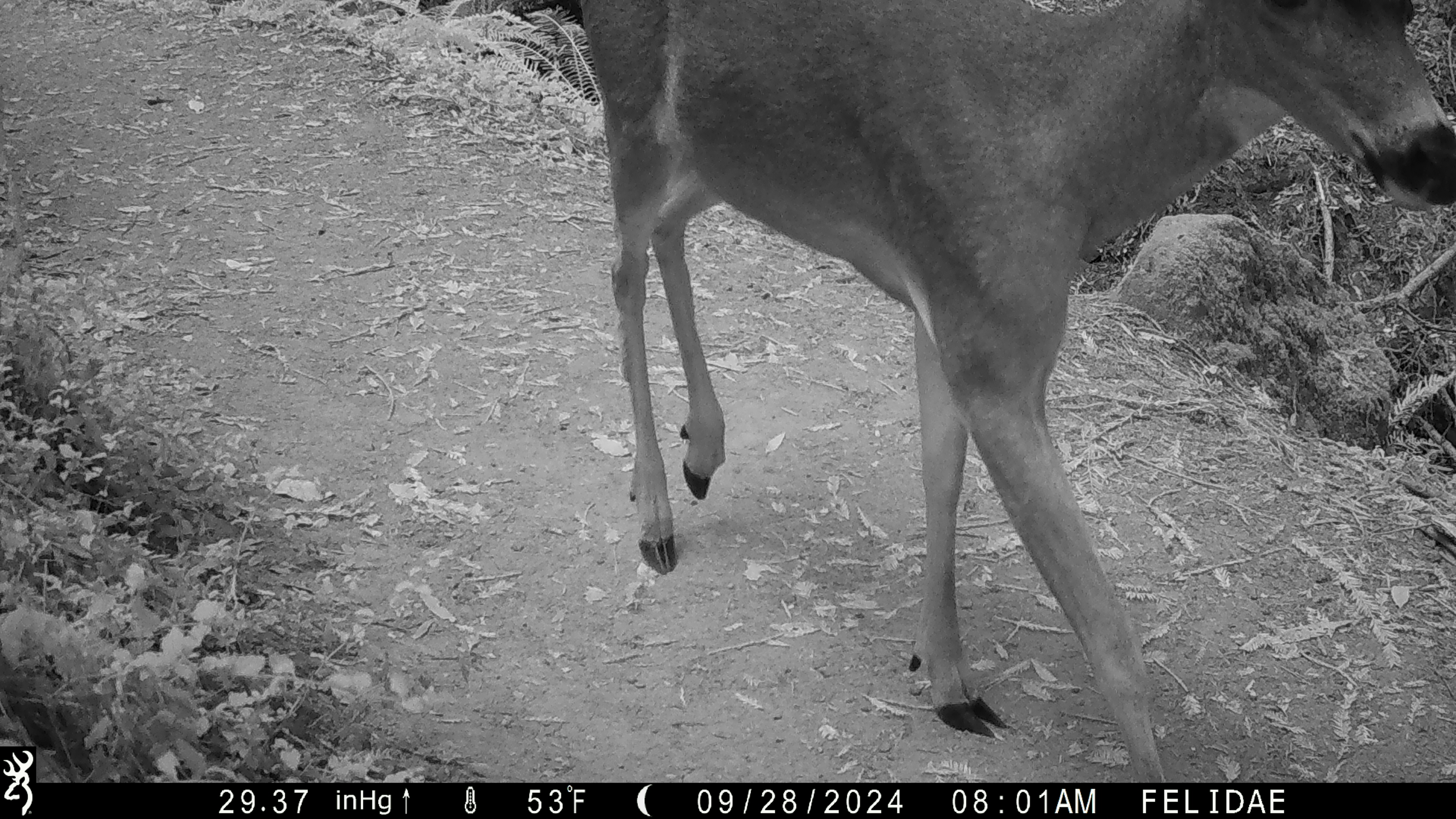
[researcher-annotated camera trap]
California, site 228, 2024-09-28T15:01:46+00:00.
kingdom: Animalia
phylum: Chordata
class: Mammalia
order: Artiodactyla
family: Cervidae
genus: Odocoileus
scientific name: Odocoileus hemionus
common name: mule deer